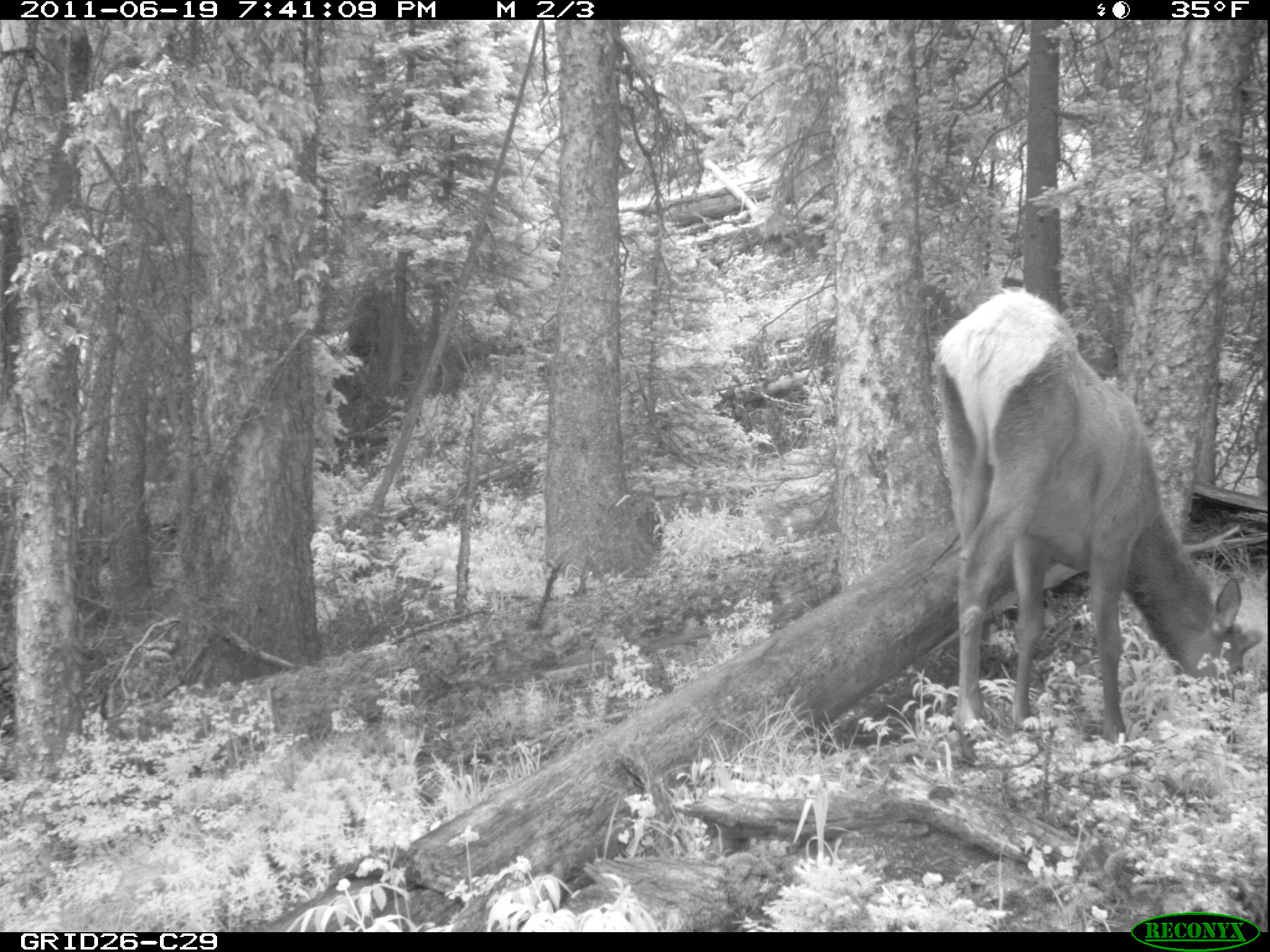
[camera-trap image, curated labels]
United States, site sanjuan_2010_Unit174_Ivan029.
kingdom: Animalia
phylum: Chordata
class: Mammalia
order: Artiodactyla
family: Cervidae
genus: Cervus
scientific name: Cervus elaphus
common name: red deer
Cervus elaphus (red deer).